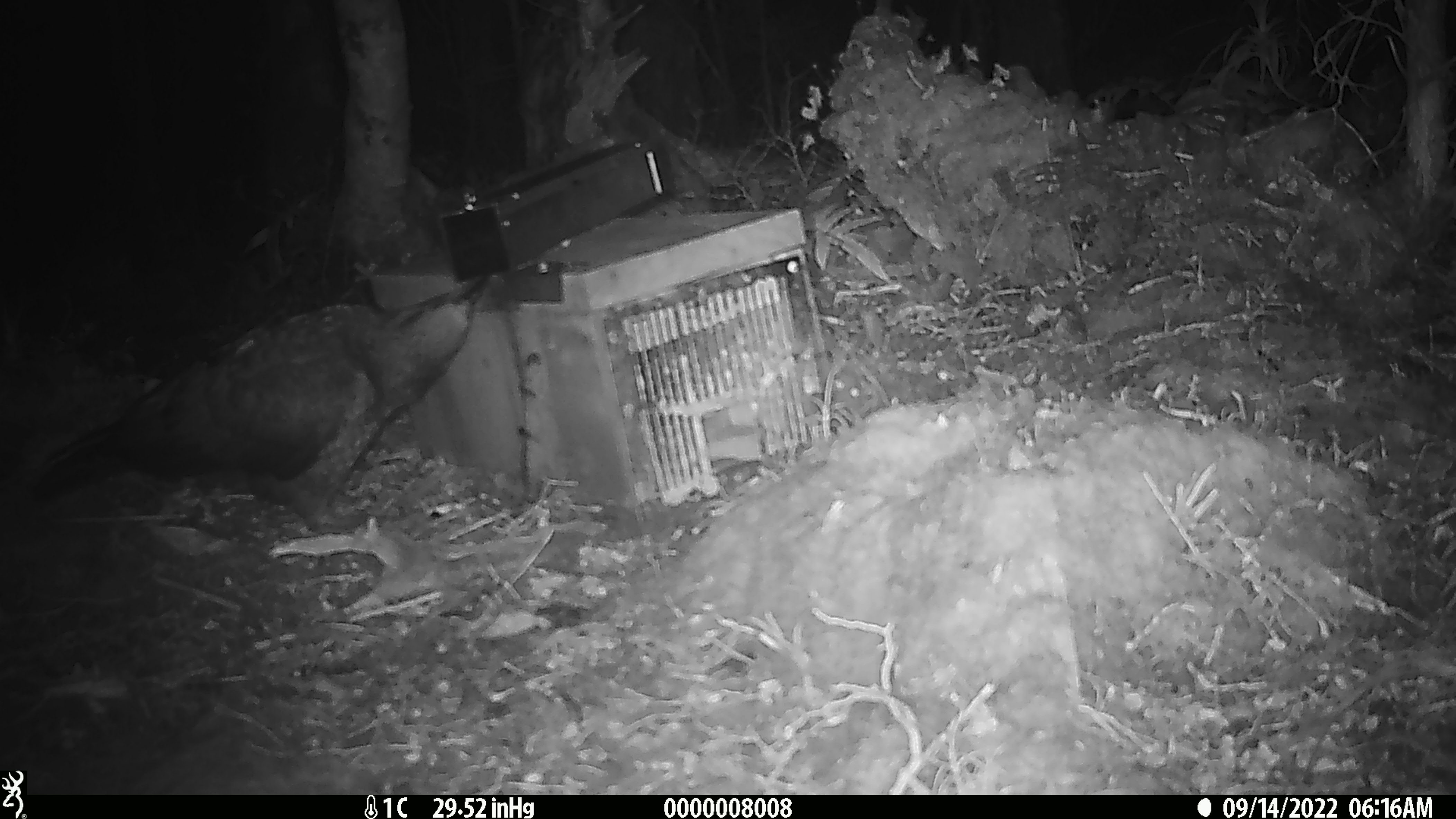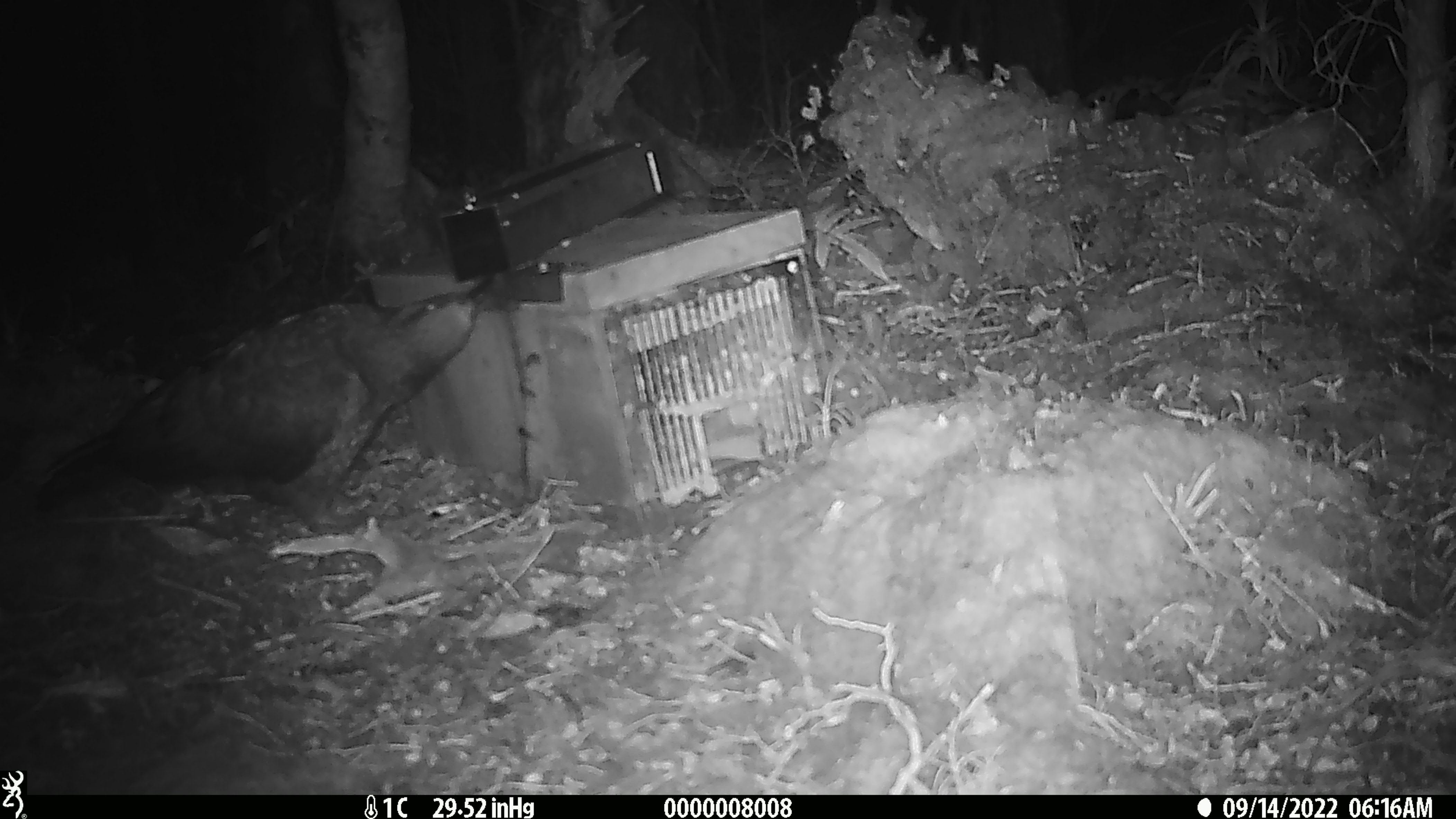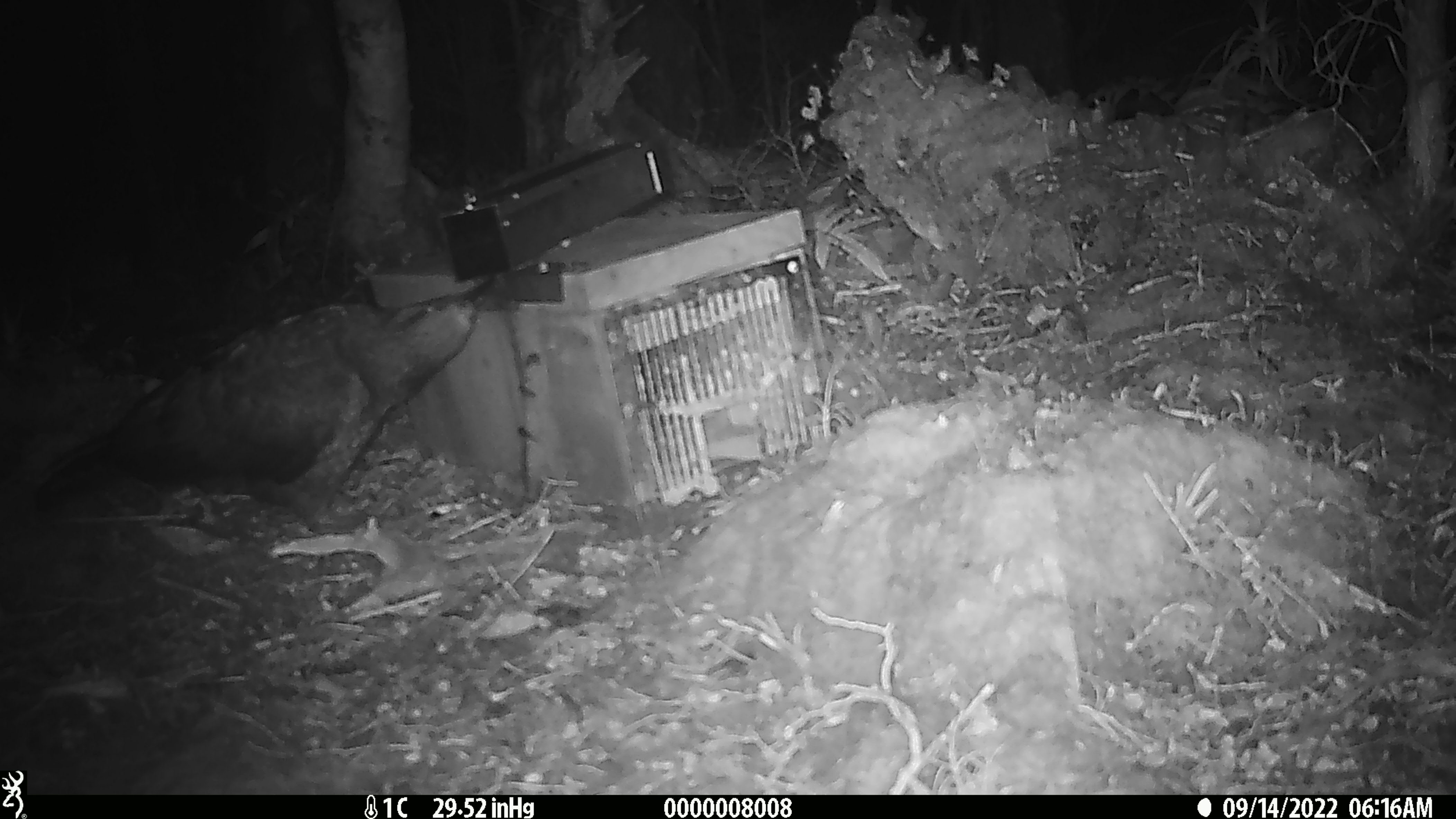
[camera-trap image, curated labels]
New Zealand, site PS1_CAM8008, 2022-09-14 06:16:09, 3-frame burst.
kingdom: Animalia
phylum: Chordata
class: Aves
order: Psittaciformes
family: Strigopidae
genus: Nestor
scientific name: Nestor notabilis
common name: kea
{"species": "kea (Nestor notabilis)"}